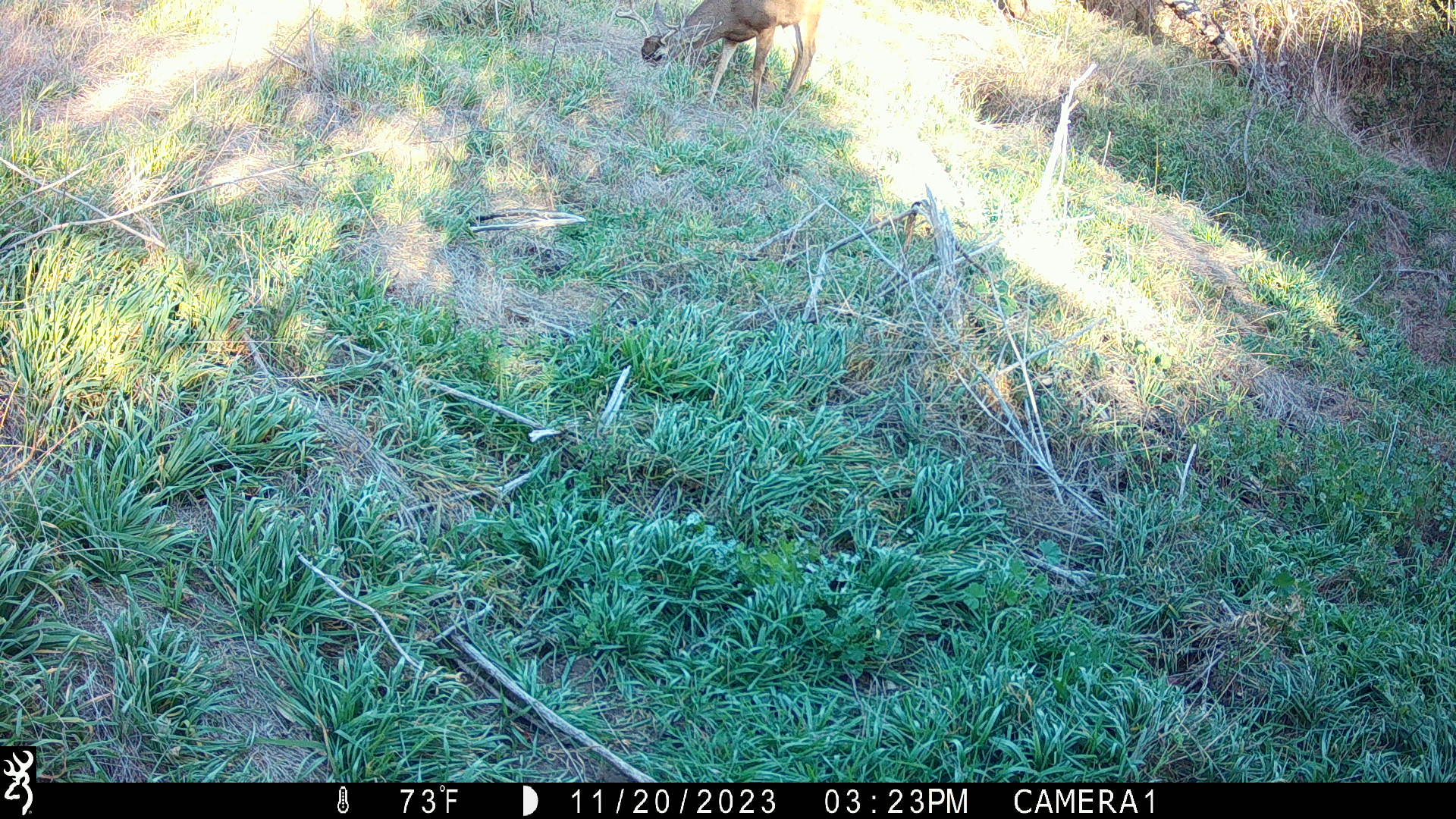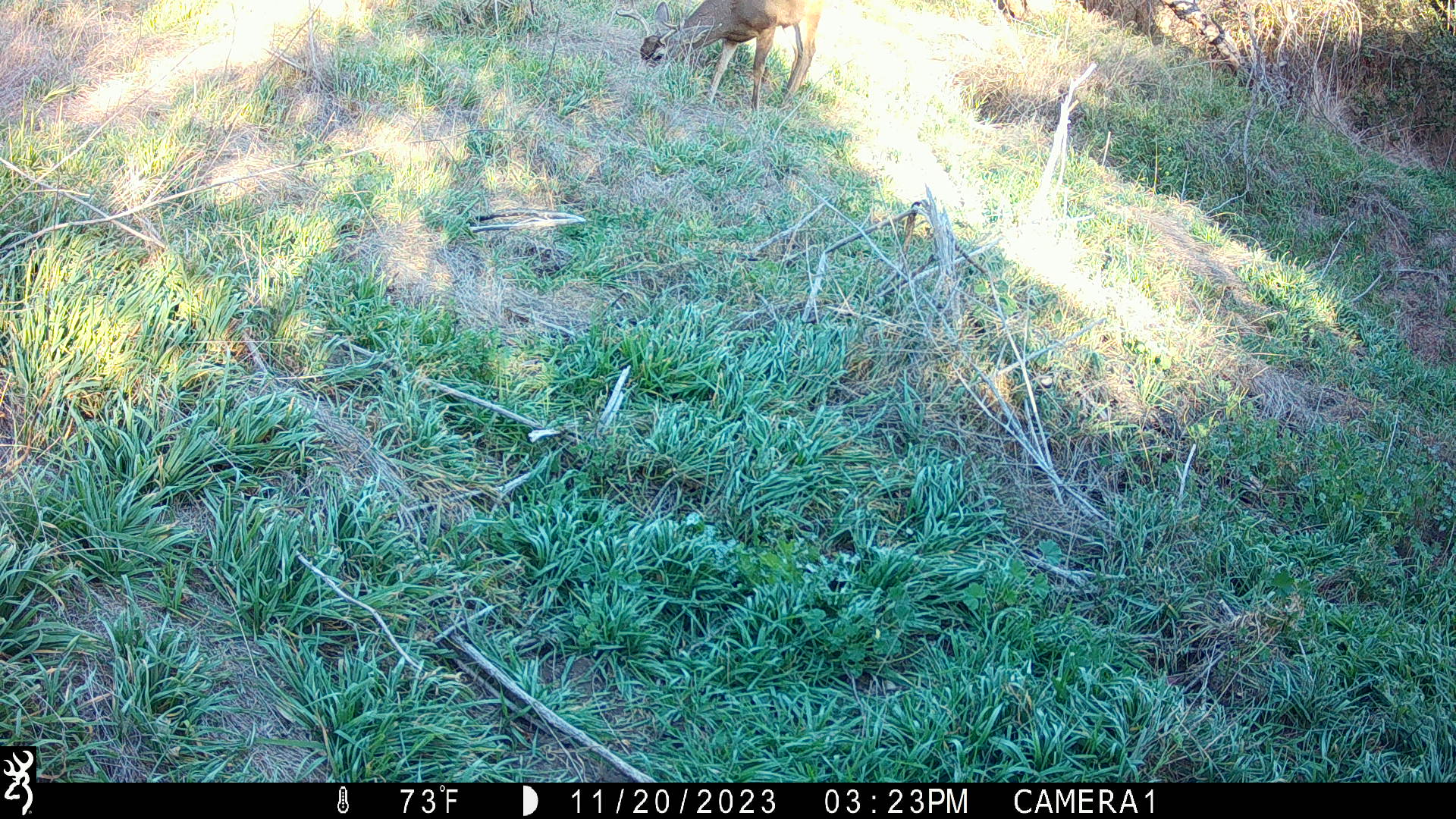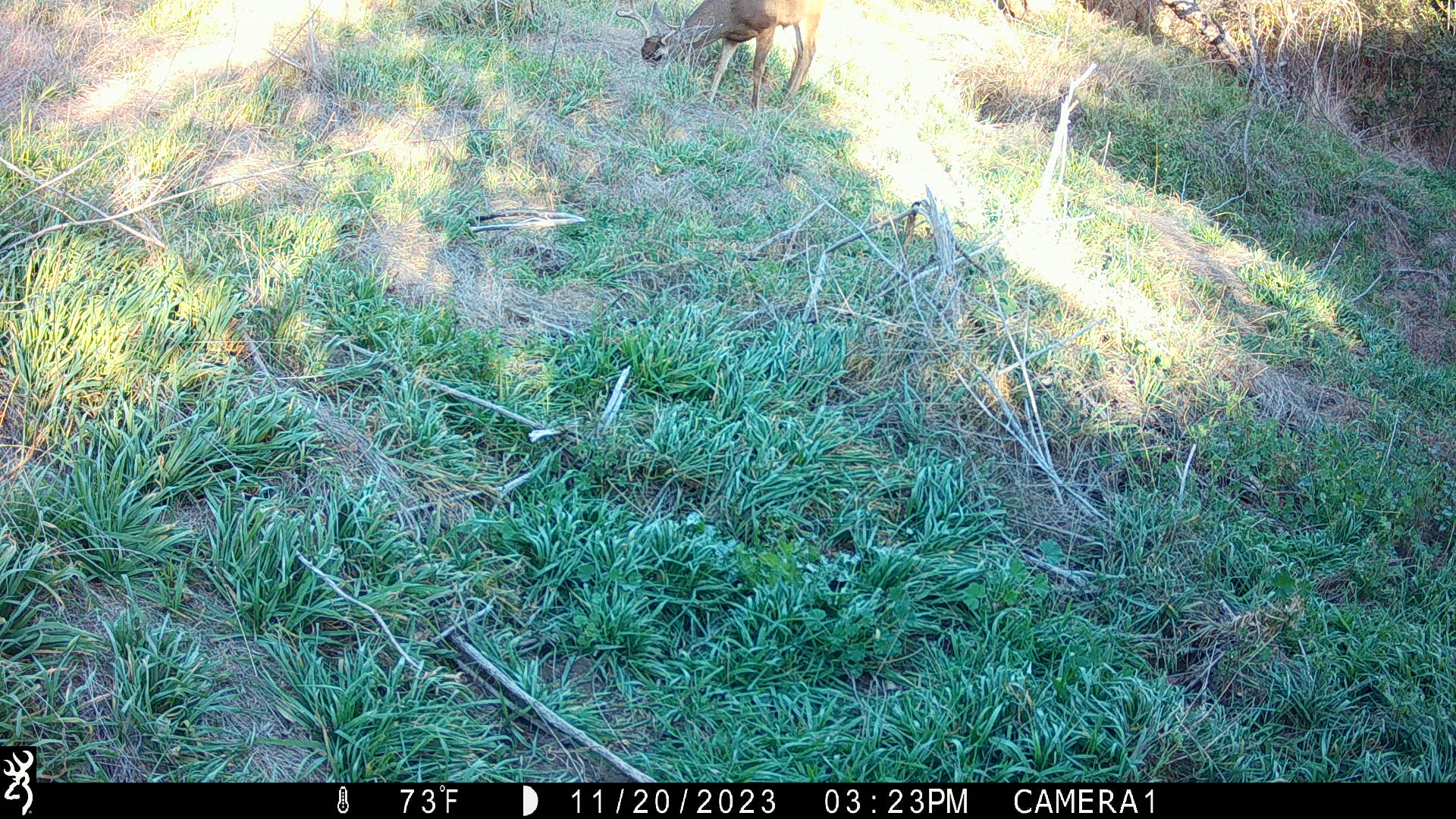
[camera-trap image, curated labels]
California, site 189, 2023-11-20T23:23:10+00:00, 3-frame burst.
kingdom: Animalia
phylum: Chordata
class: Mammalia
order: Artiodactyla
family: Cervidae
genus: Odocoileus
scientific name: Odocoileus hemionus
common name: mule deer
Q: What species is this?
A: Mule deer (Odocoileus hemionus).